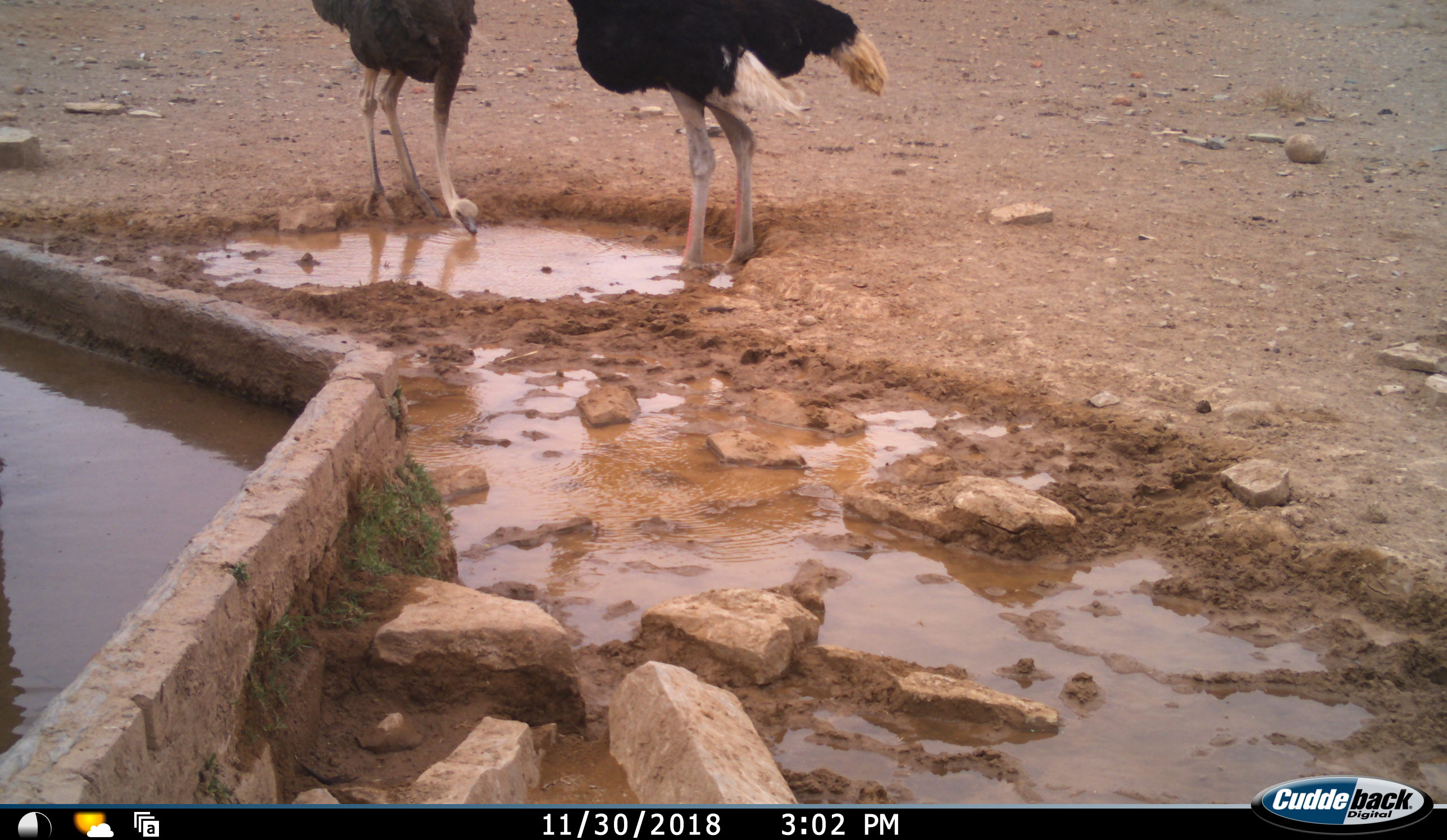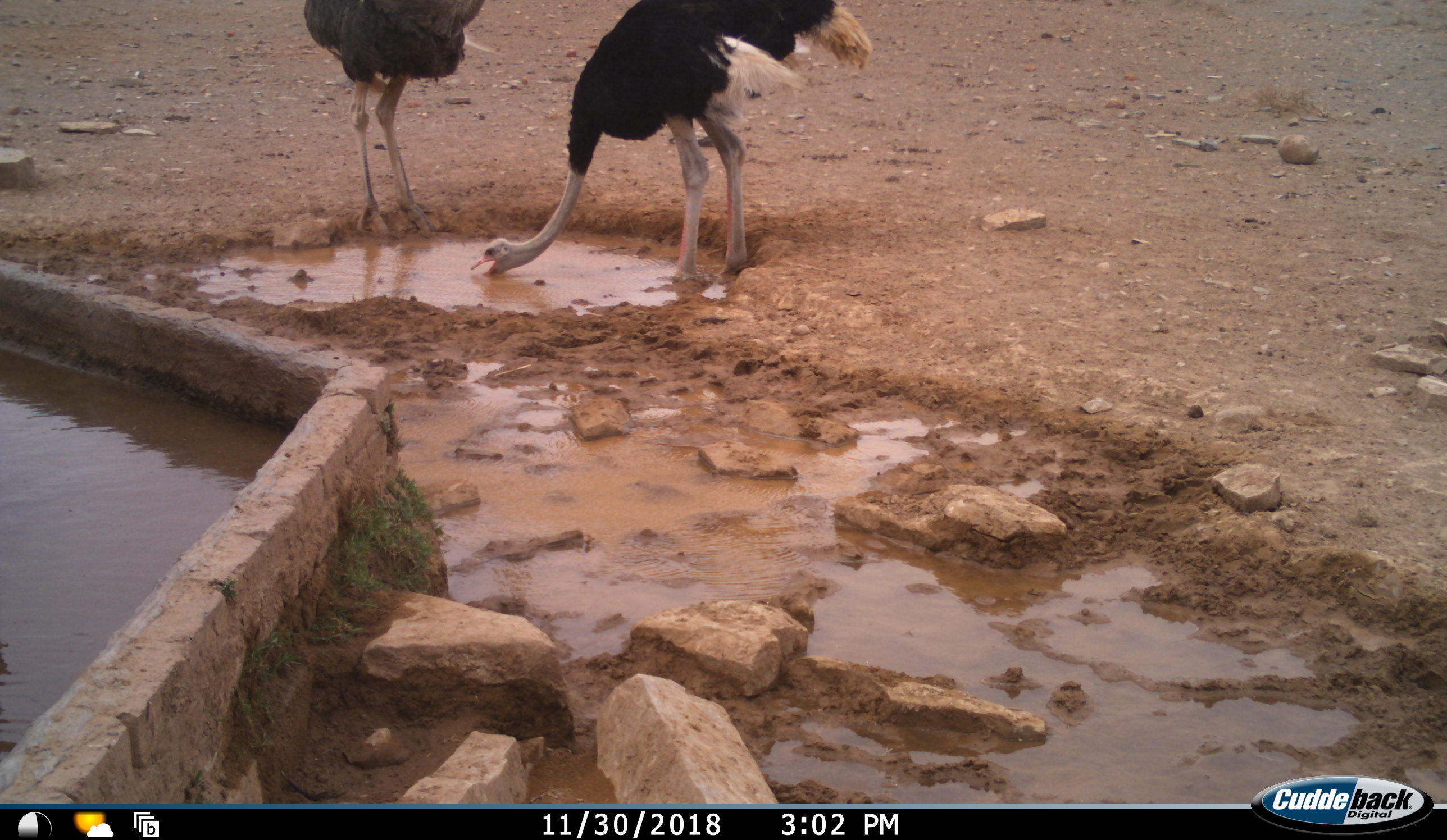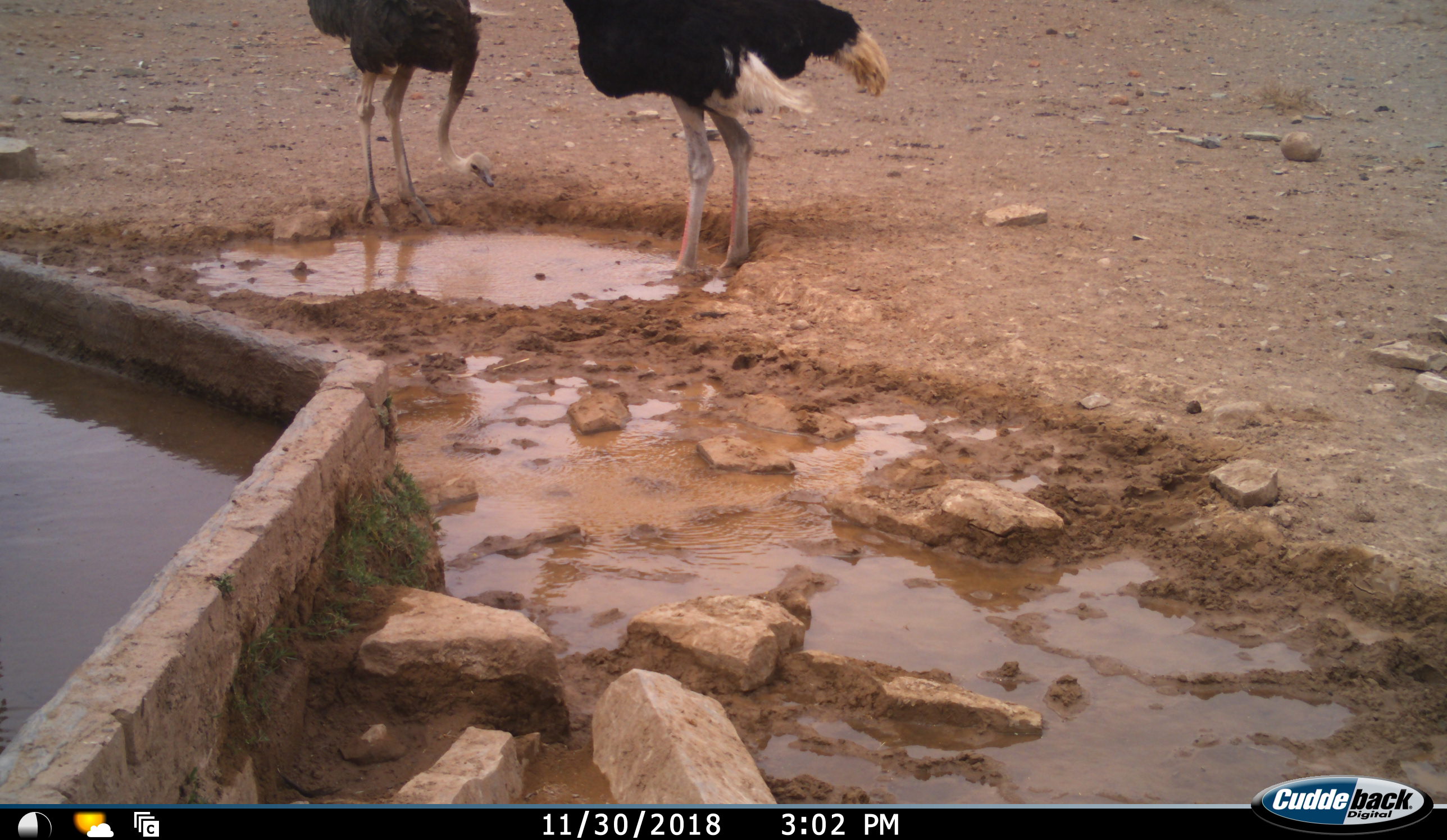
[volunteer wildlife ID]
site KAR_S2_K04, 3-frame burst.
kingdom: Animalia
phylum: Chordata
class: Aves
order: Struthioniformes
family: Struthionidae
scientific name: Struthionidae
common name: ostrich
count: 2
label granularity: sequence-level